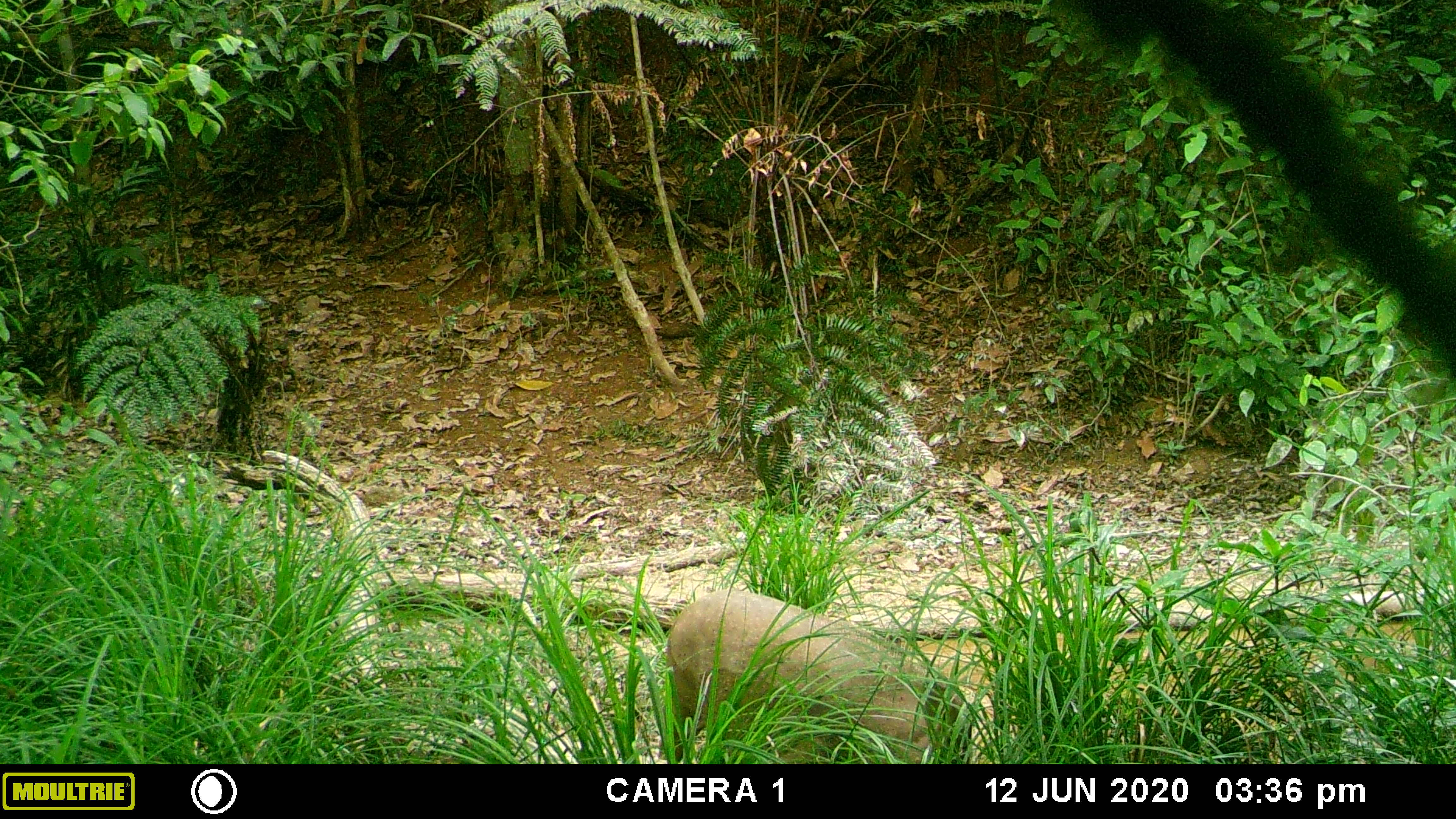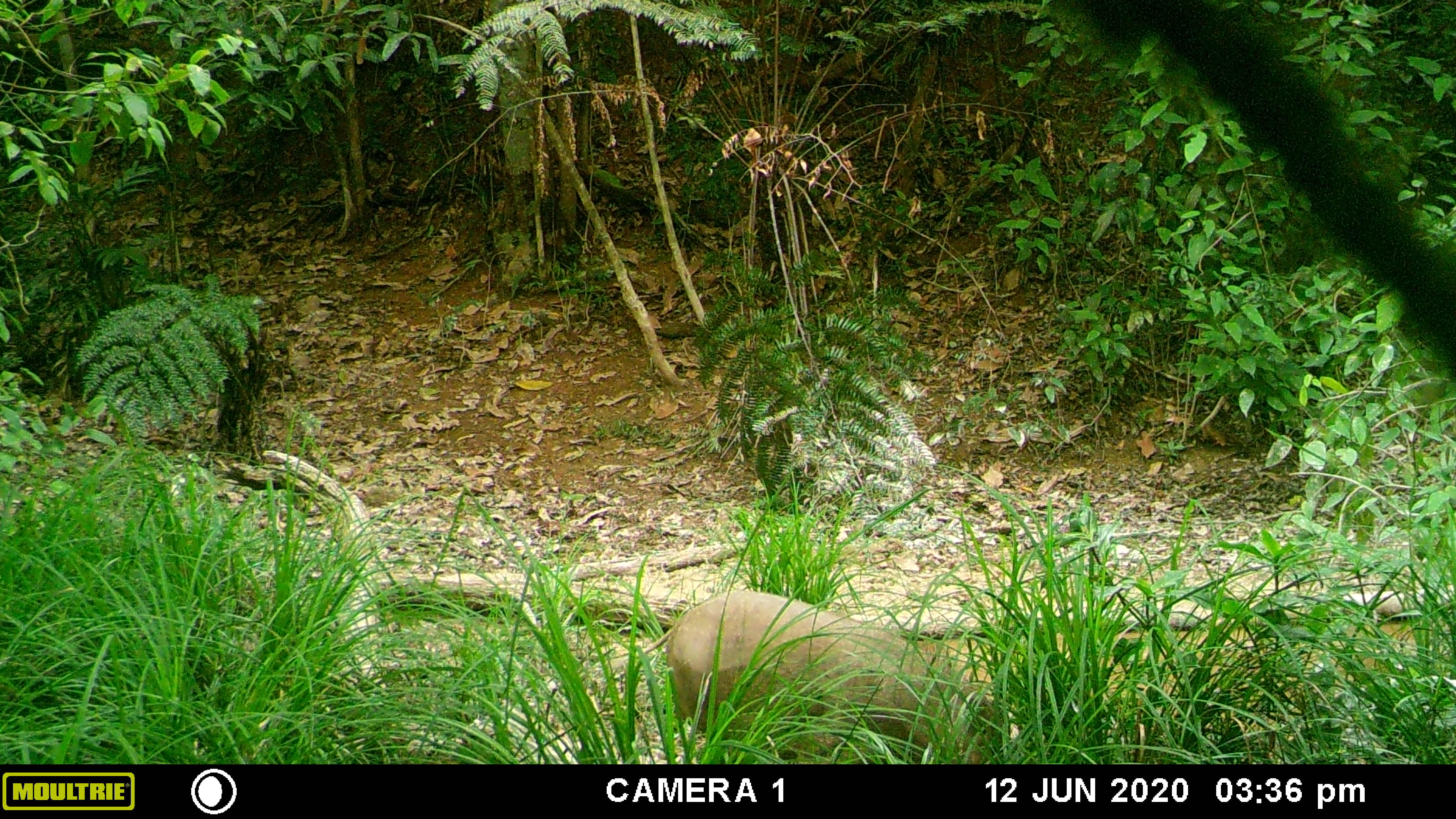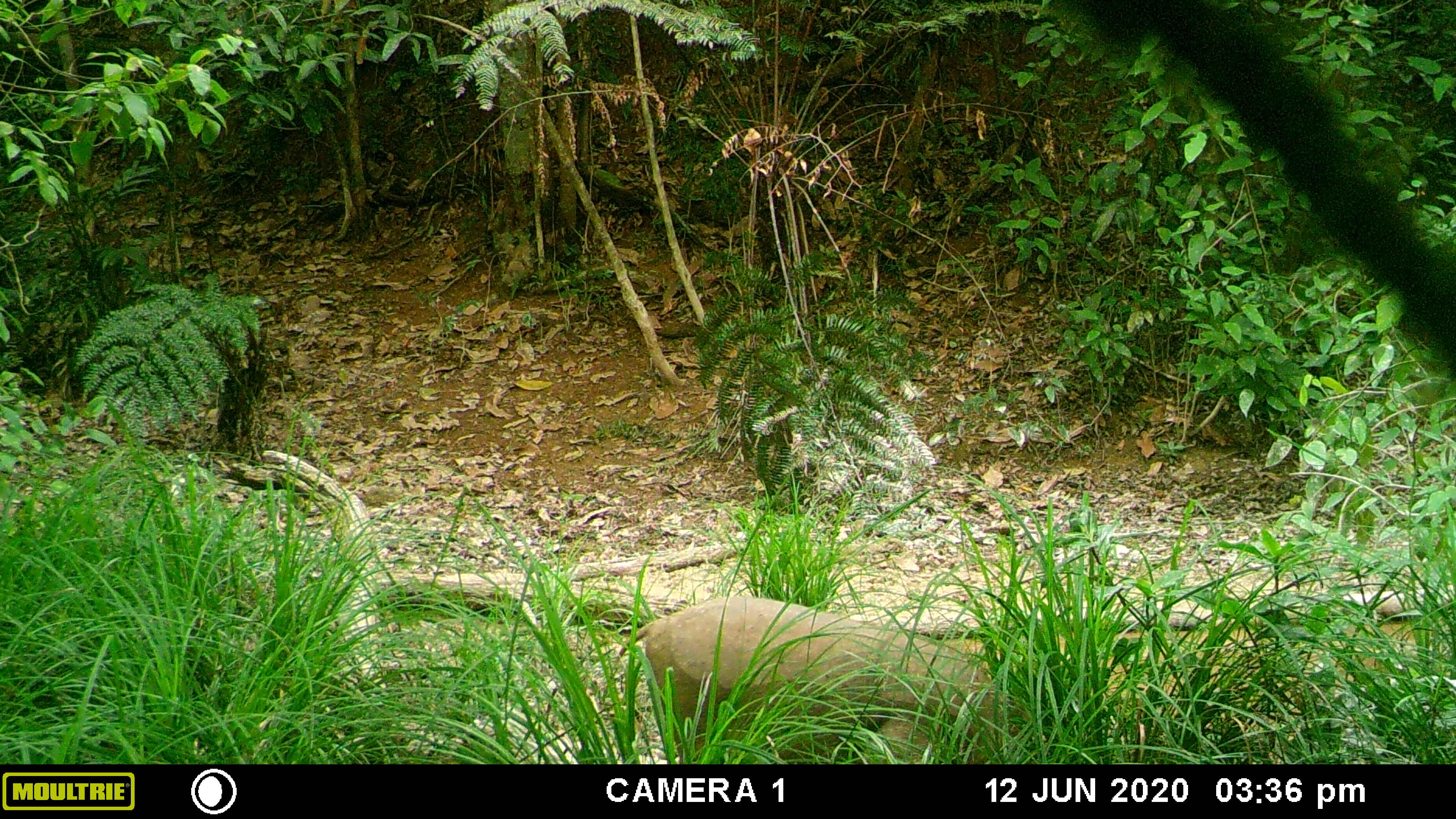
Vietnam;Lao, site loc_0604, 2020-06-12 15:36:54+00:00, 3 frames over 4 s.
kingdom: Animalia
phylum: Chordata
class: Mammalia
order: Artiodactyla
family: Suidae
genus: Sus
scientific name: Sus scrofa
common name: eurasian wild pig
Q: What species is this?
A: Eurasian wild pig (Sus scrofa).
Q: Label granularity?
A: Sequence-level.